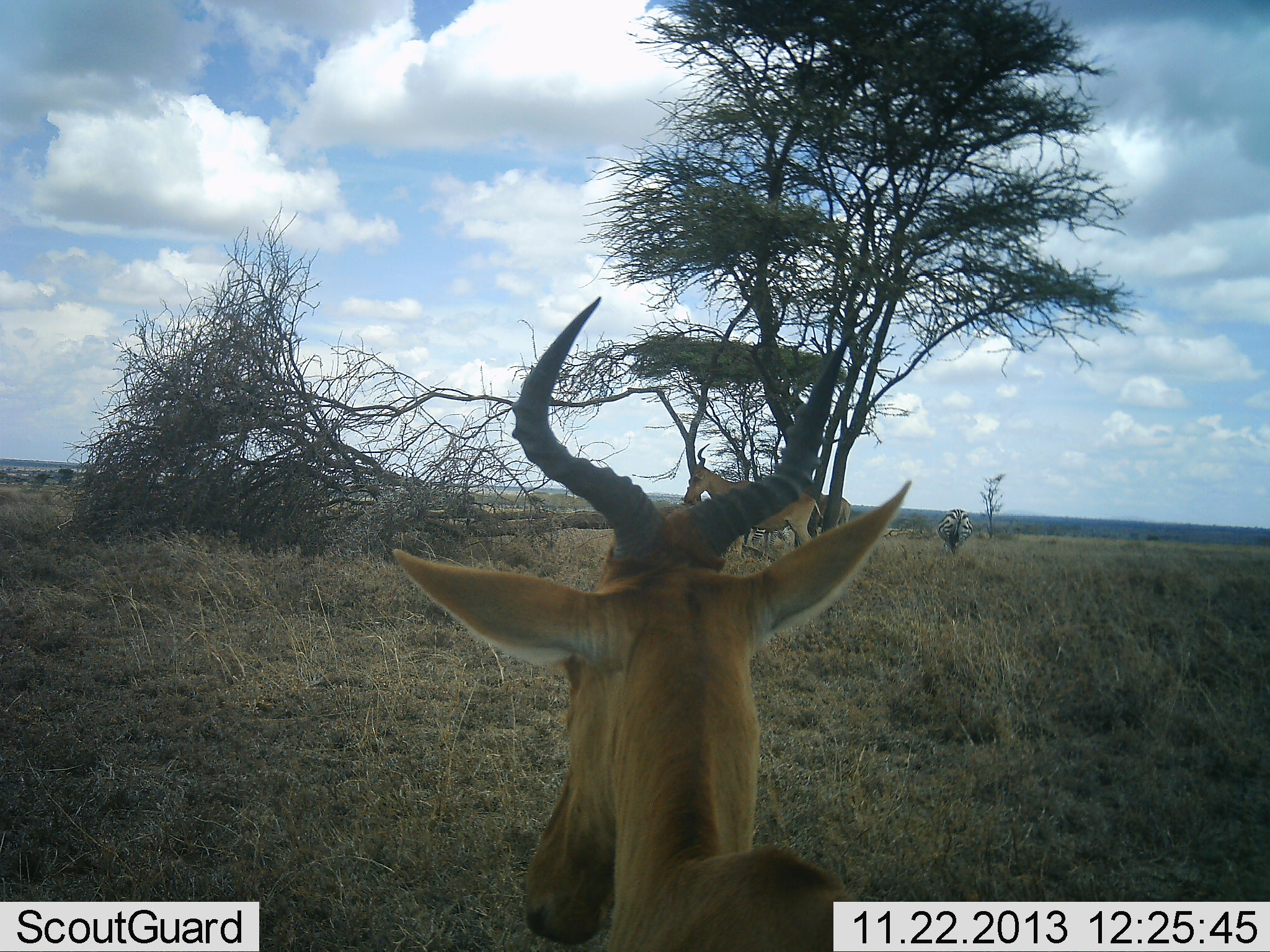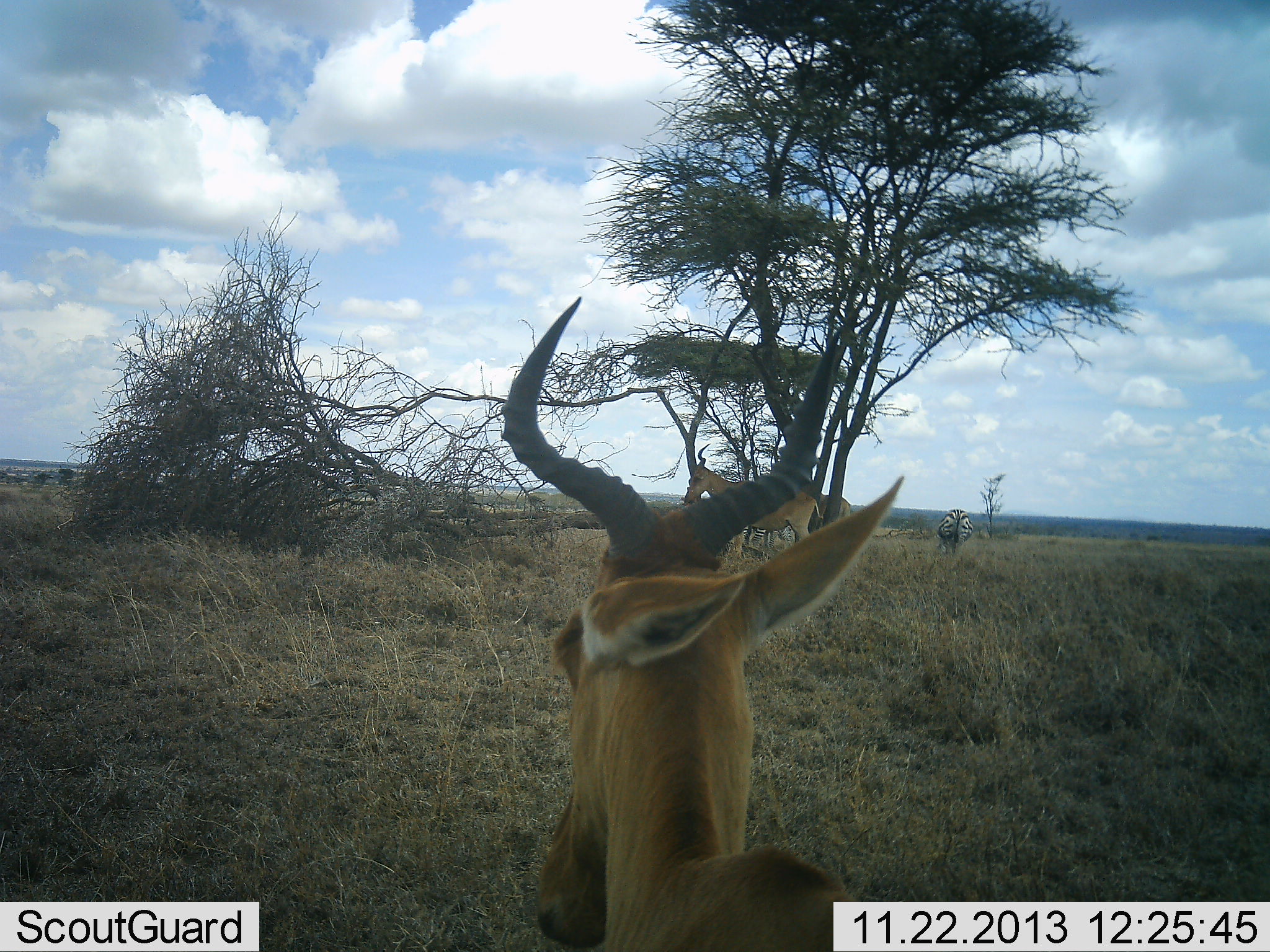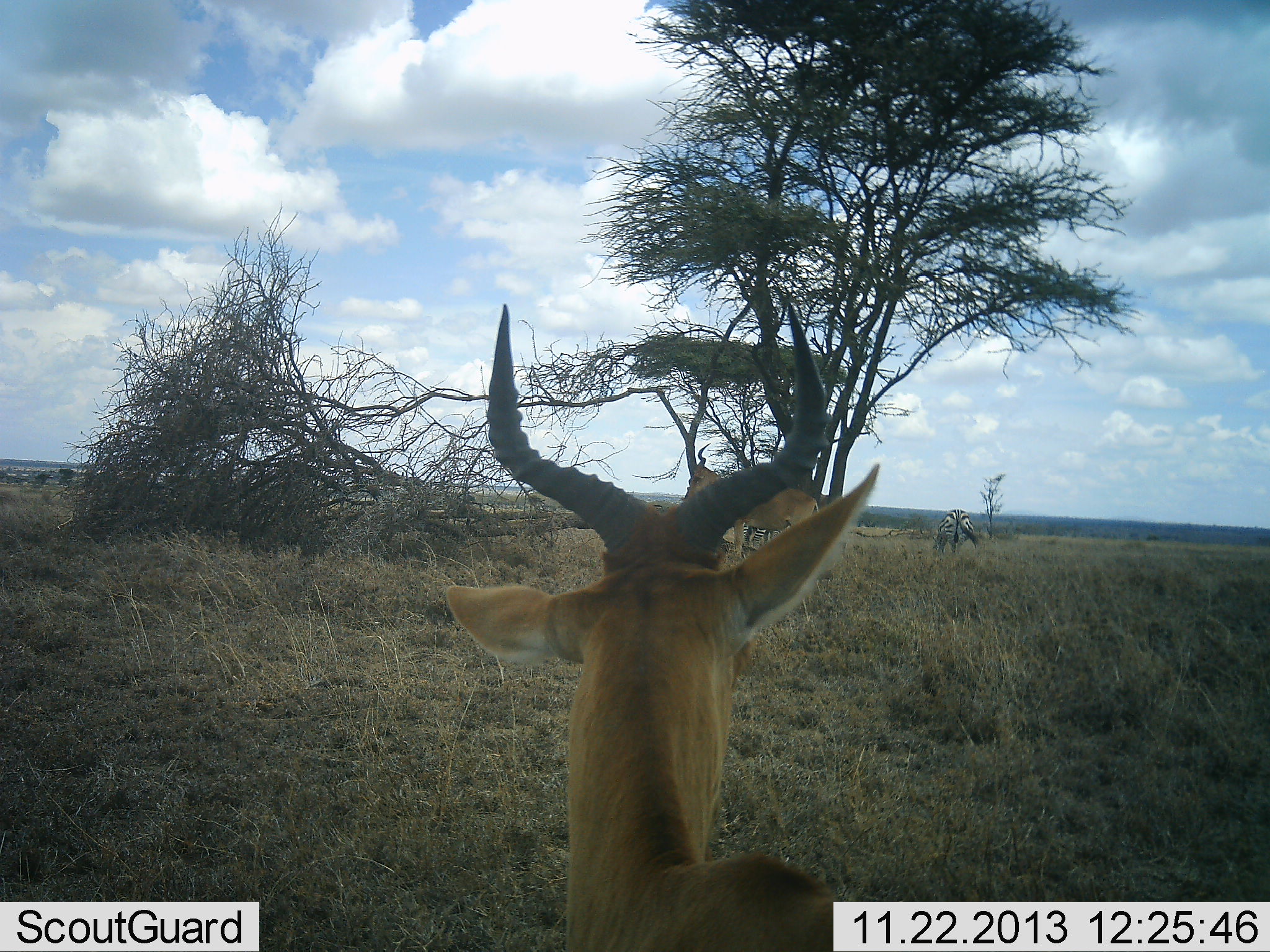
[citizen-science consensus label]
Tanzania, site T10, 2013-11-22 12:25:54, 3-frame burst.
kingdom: Animalia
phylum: Chordata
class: Mammalia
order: Artiodactyla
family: Bovidae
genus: Alcelaphus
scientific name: Alcelaphus buselaphus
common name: hartebeest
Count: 2.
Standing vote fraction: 100%.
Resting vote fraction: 6%.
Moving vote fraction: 0%.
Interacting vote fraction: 0%.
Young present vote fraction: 0%.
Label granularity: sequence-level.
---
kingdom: Animalia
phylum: Chordata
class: Mammalia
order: Perissodactyla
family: Equidae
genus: Equus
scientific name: Equus quagga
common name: plains zebra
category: zebra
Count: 1.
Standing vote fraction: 48%.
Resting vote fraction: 0%.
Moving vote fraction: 0%.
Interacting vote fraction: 0%.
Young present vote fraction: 0%.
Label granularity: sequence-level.